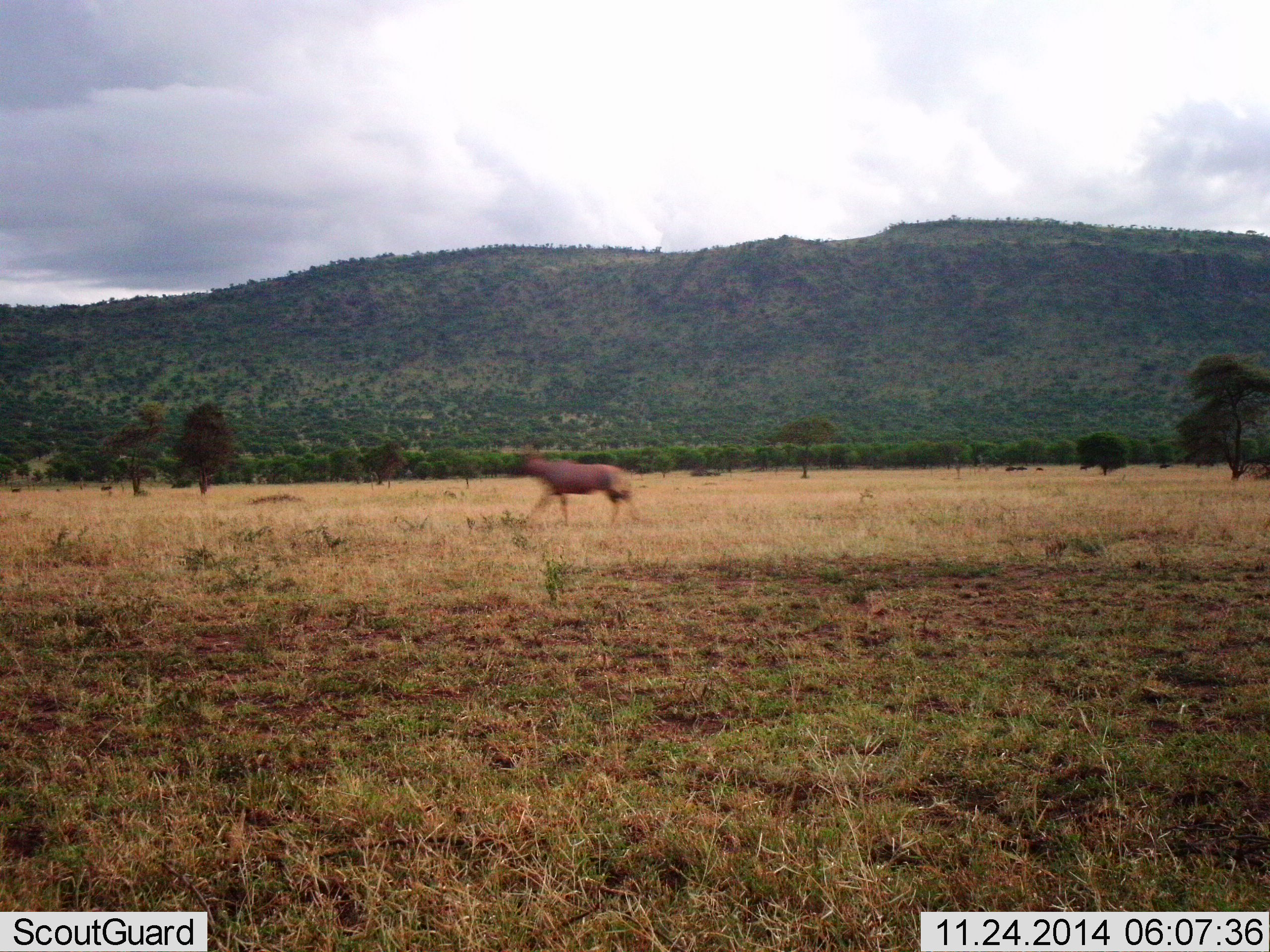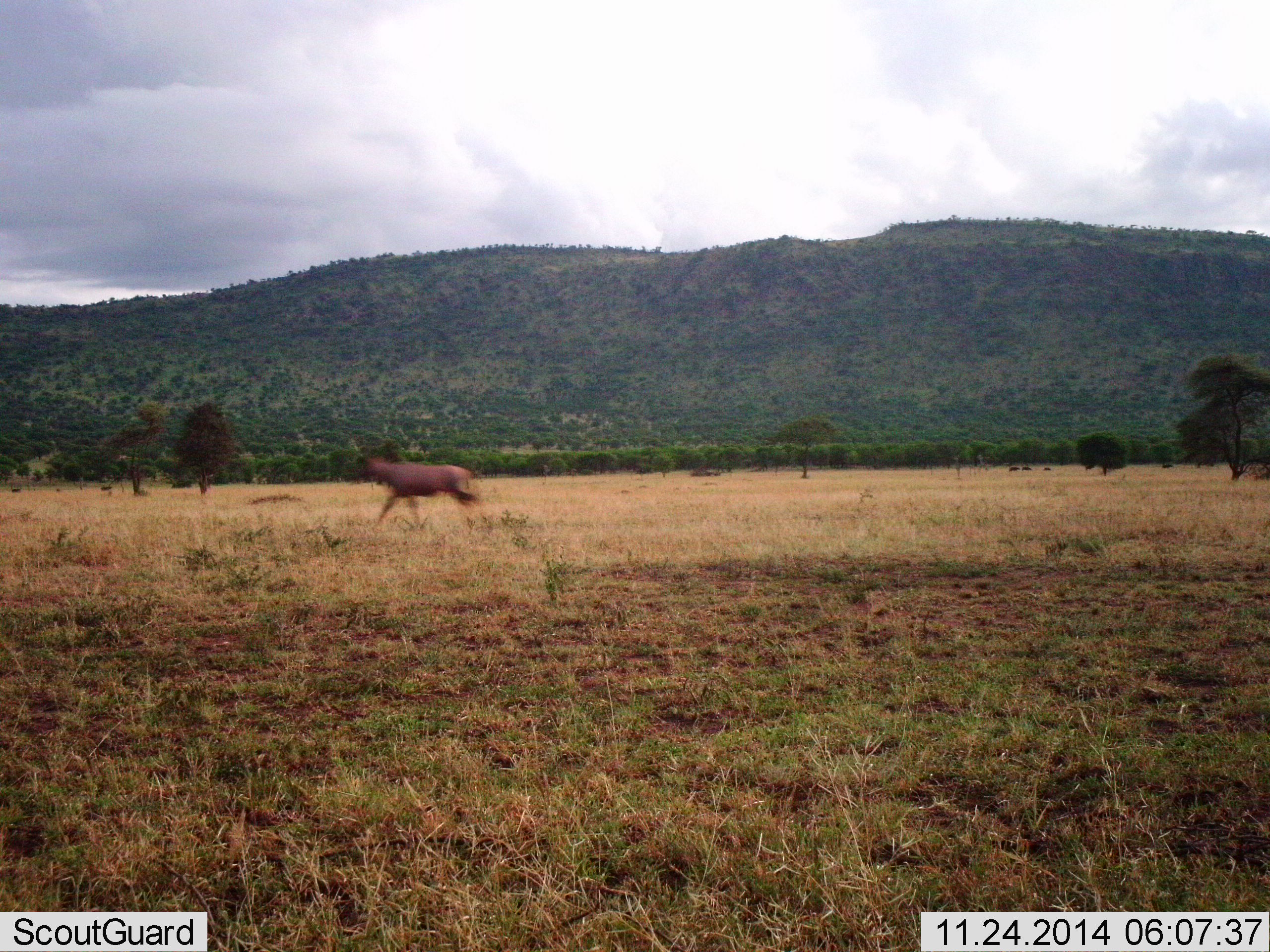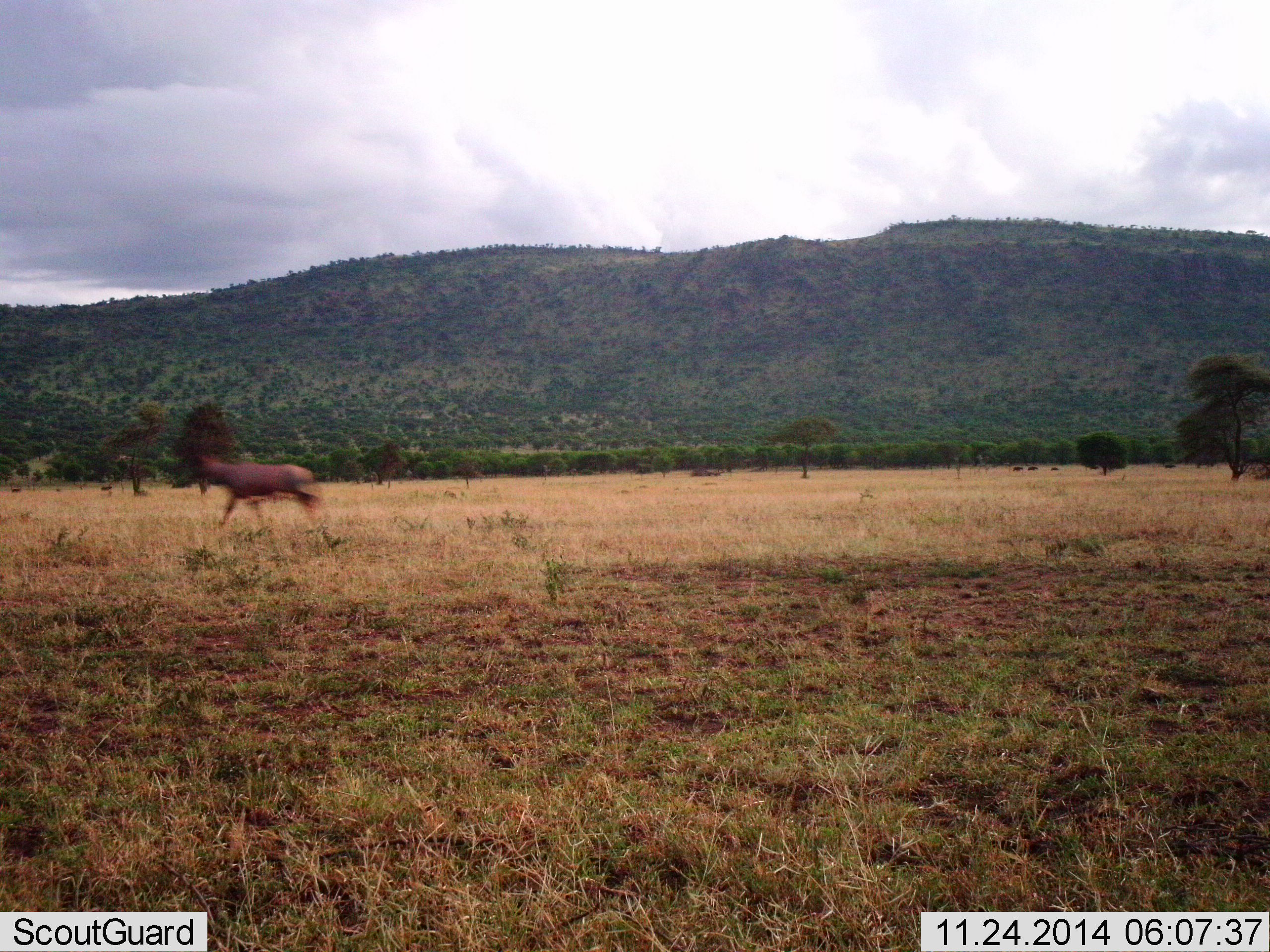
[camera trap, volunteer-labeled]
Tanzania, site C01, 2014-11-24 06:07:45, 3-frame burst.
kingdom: Animalia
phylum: Chordata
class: Mammalia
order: Artiodactyla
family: Bovidae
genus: Damaliscus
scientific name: Damaliscus lunatus jimela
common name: topi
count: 1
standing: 0%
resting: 0%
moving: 100%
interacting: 0%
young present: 7%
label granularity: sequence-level